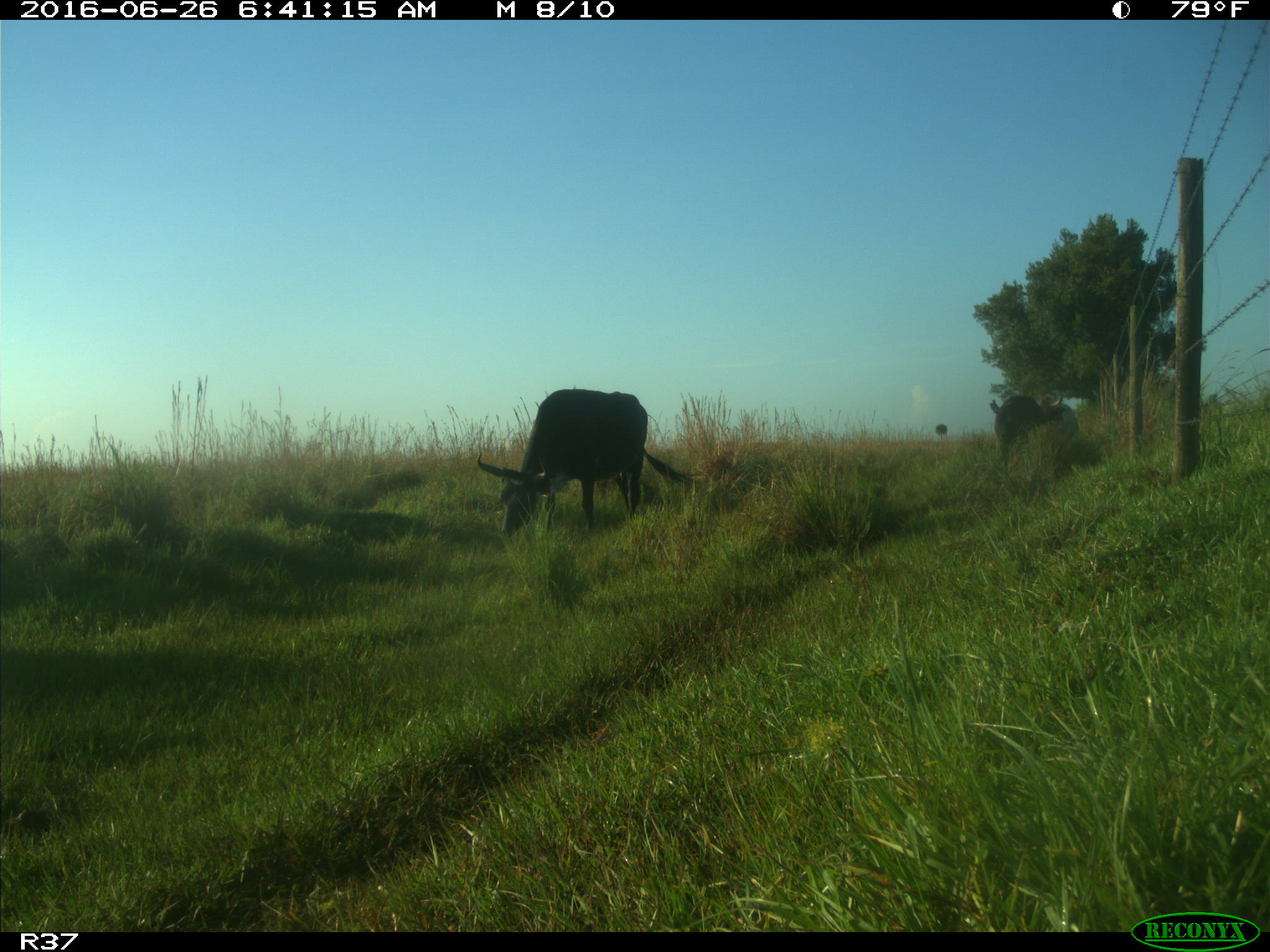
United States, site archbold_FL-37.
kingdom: Animalia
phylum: Chordata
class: Mammalia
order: Artiodactyla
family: Bovidae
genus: Bos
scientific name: Bos taurus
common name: domestic cow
Bos taurus (domestic cow).